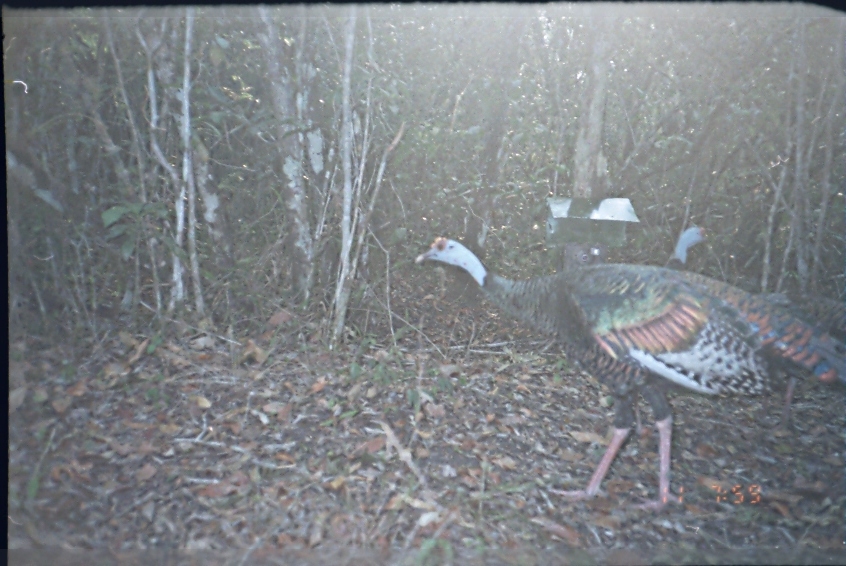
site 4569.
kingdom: Animalia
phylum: Chordata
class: Aves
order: Galliformes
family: Phasianidae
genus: Meleagris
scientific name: Meleagris ocellata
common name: ocellated turkey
Meleagris ocellata (ocellated turkey), count 1.